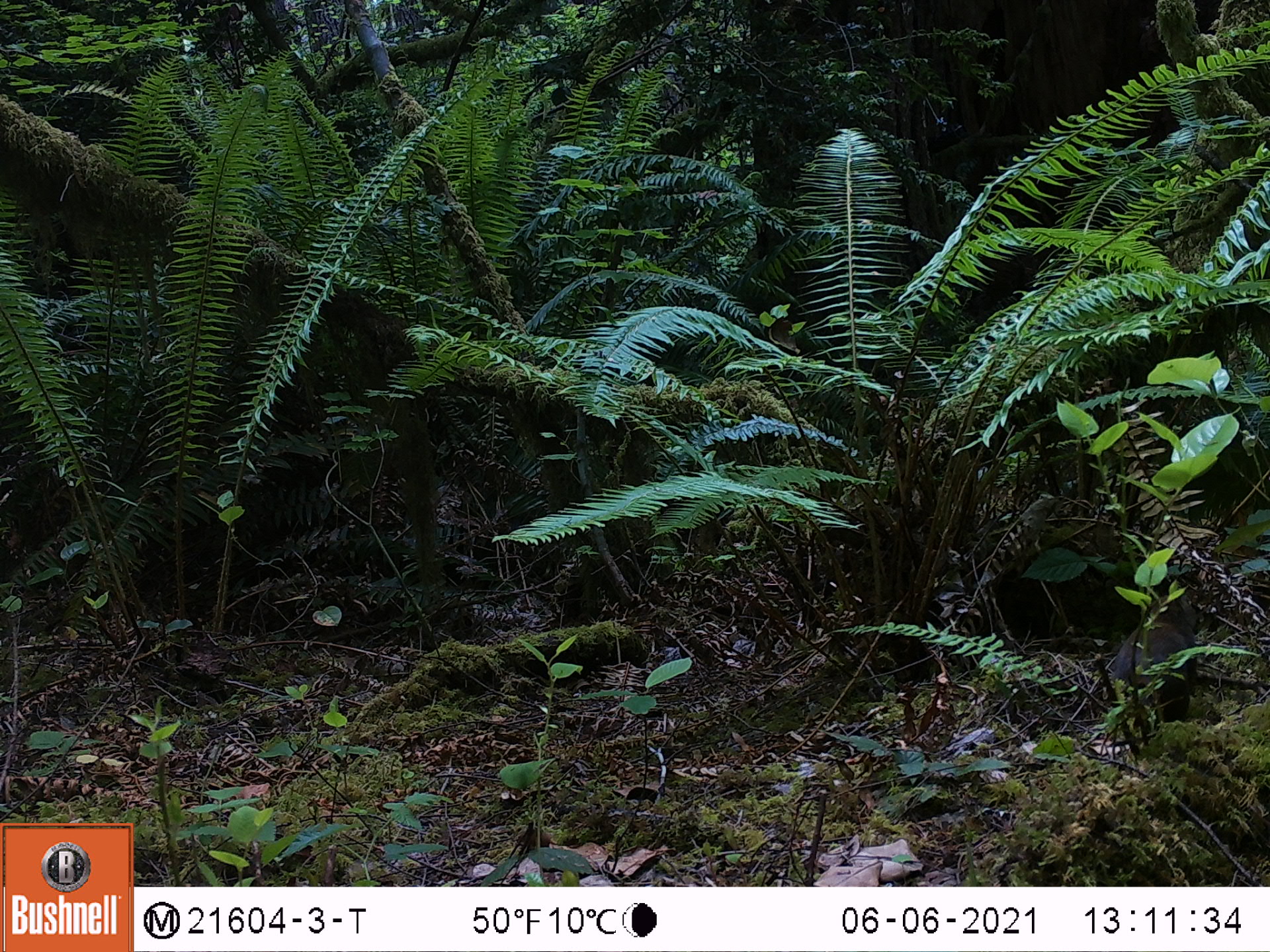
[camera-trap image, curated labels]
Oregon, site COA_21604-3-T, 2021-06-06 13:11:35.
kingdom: Animalia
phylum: Chordata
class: Mammalia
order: Rodentia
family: Sciuridae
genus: Tamiasciurus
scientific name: Tamiasciurus douglasii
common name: douglas squirrel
Douglas squirrel (Tamiasciurus douglasii).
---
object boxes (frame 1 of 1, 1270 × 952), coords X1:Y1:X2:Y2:
douglas squirrel: 1115:612:1193:700